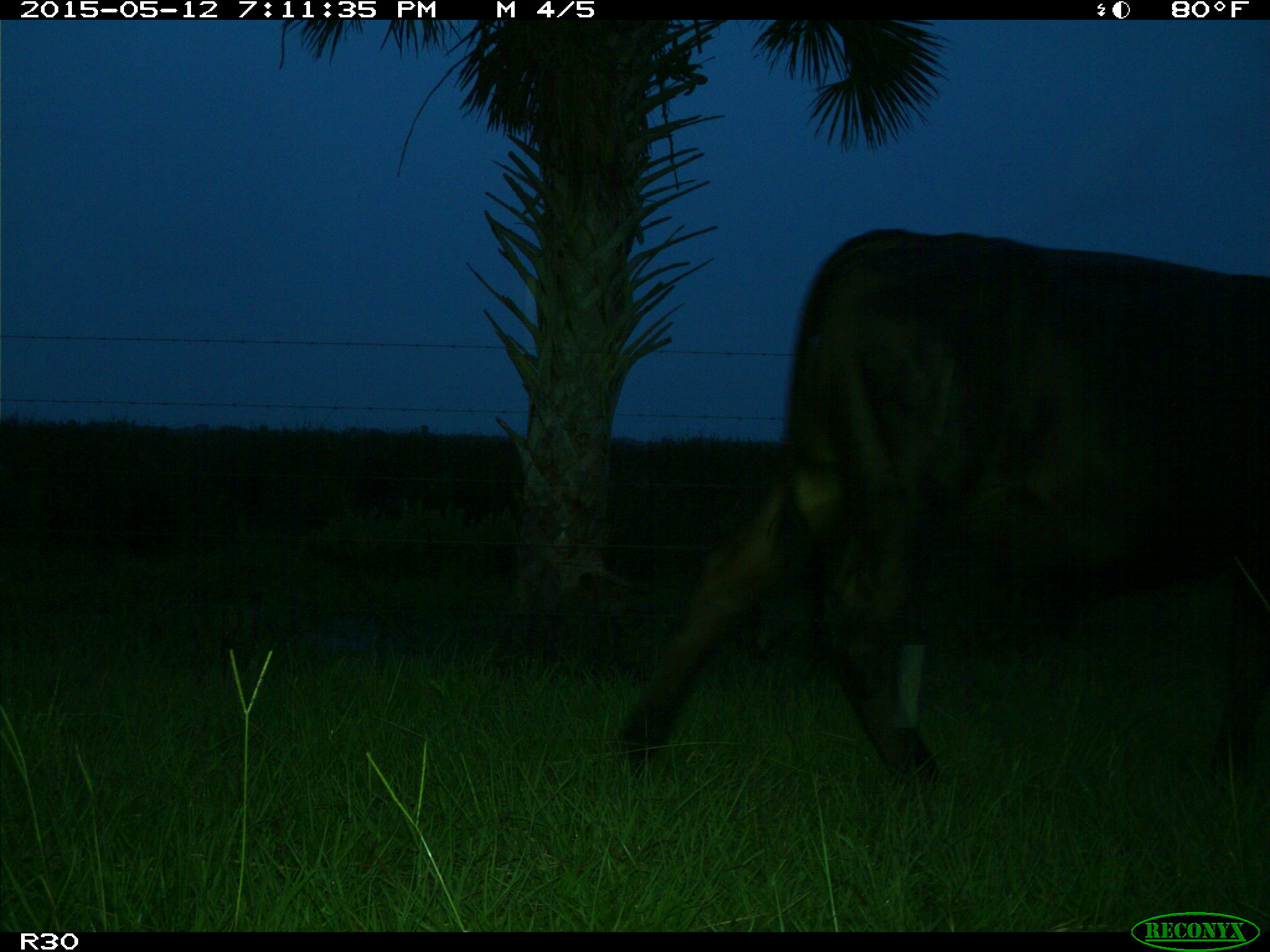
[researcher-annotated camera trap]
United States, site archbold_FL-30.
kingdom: Animalia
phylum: Chordata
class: Mammalia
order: Artiodactyla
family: Bovidae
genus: Bos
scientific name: Bos taurus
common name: domestic cow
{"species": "Bos taurus (domestic cow)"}